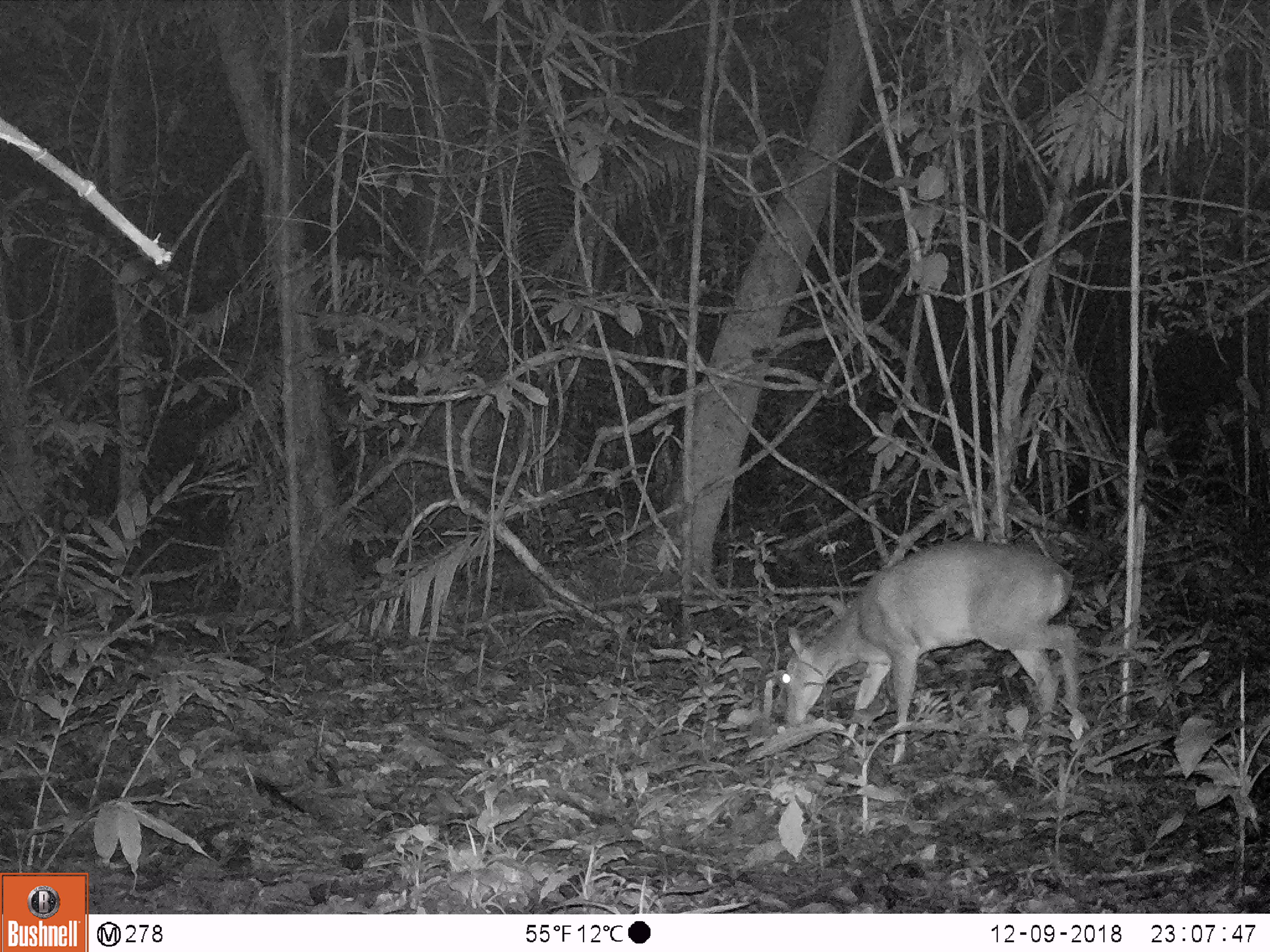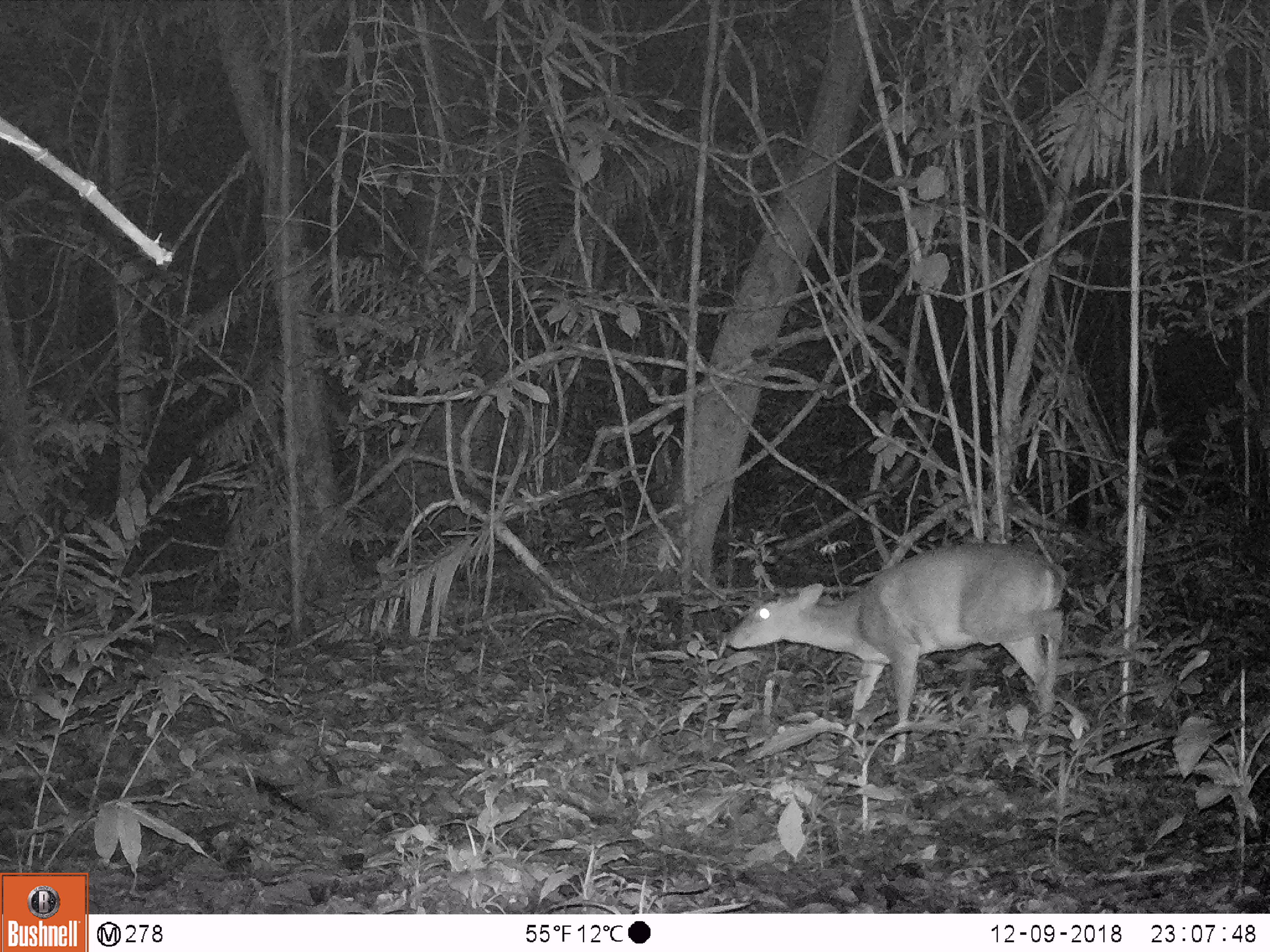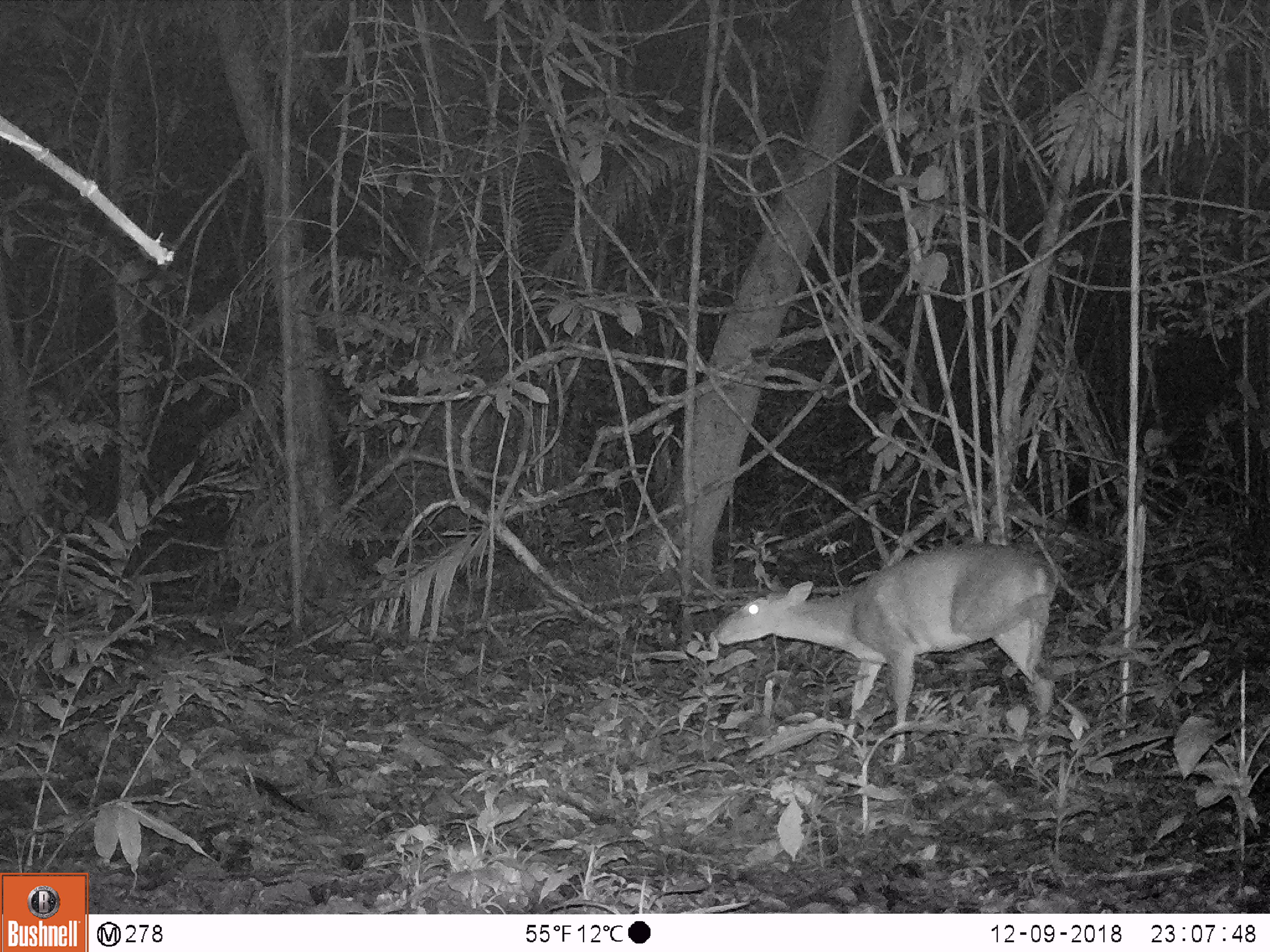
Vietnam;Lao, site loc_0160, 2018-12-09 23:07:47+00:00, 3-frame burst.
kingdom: Animalia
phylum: Chordata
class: Mammalia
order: Artiodactyla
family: Cervidae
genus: Muntiacus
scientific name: Muntiacus vuquangensis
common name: large-antlered muntjac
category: large antlered muntjac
Large antlered muntjac (large-antlered muntjac) (Muntiacus vuquangensis). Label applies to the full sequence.